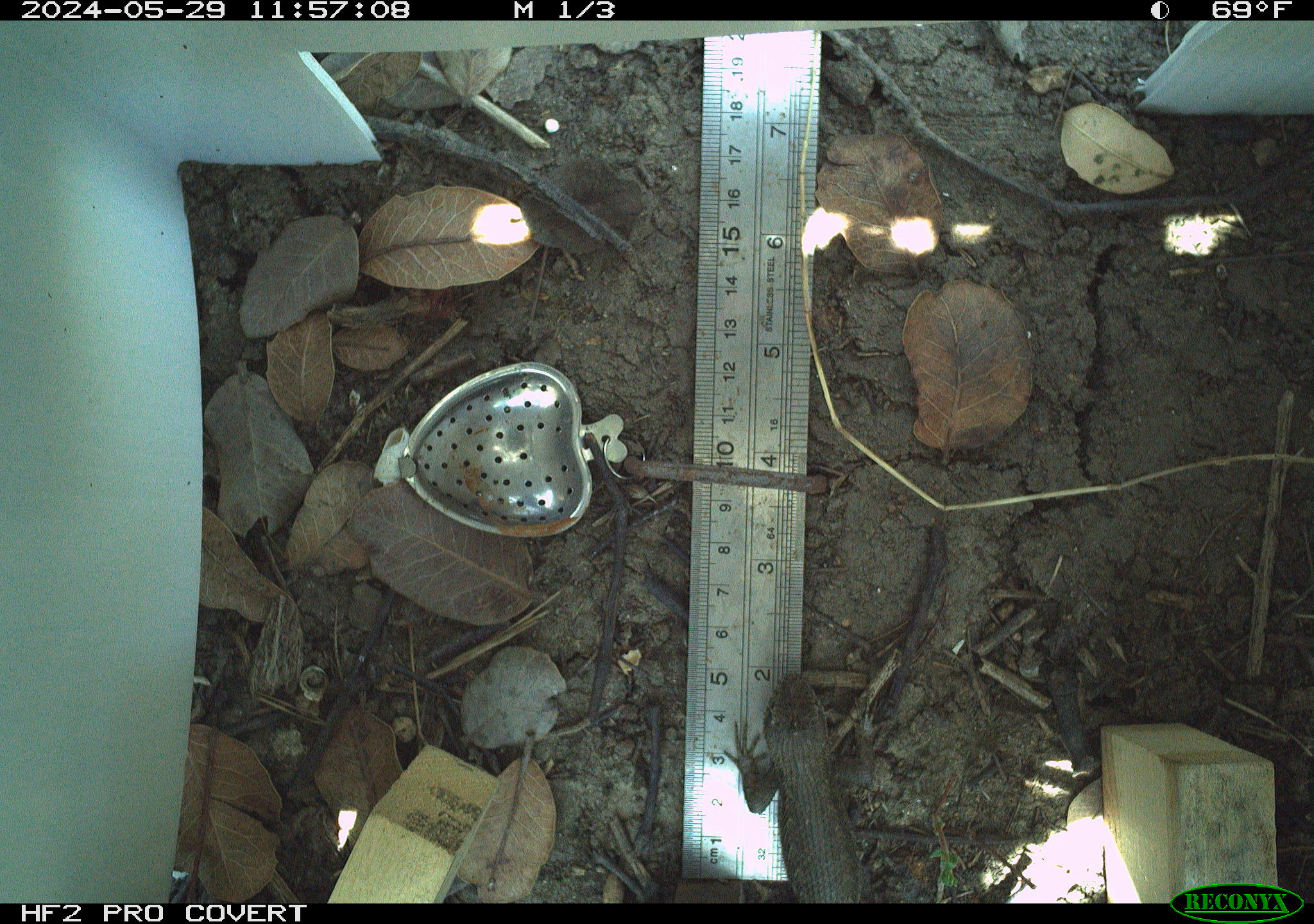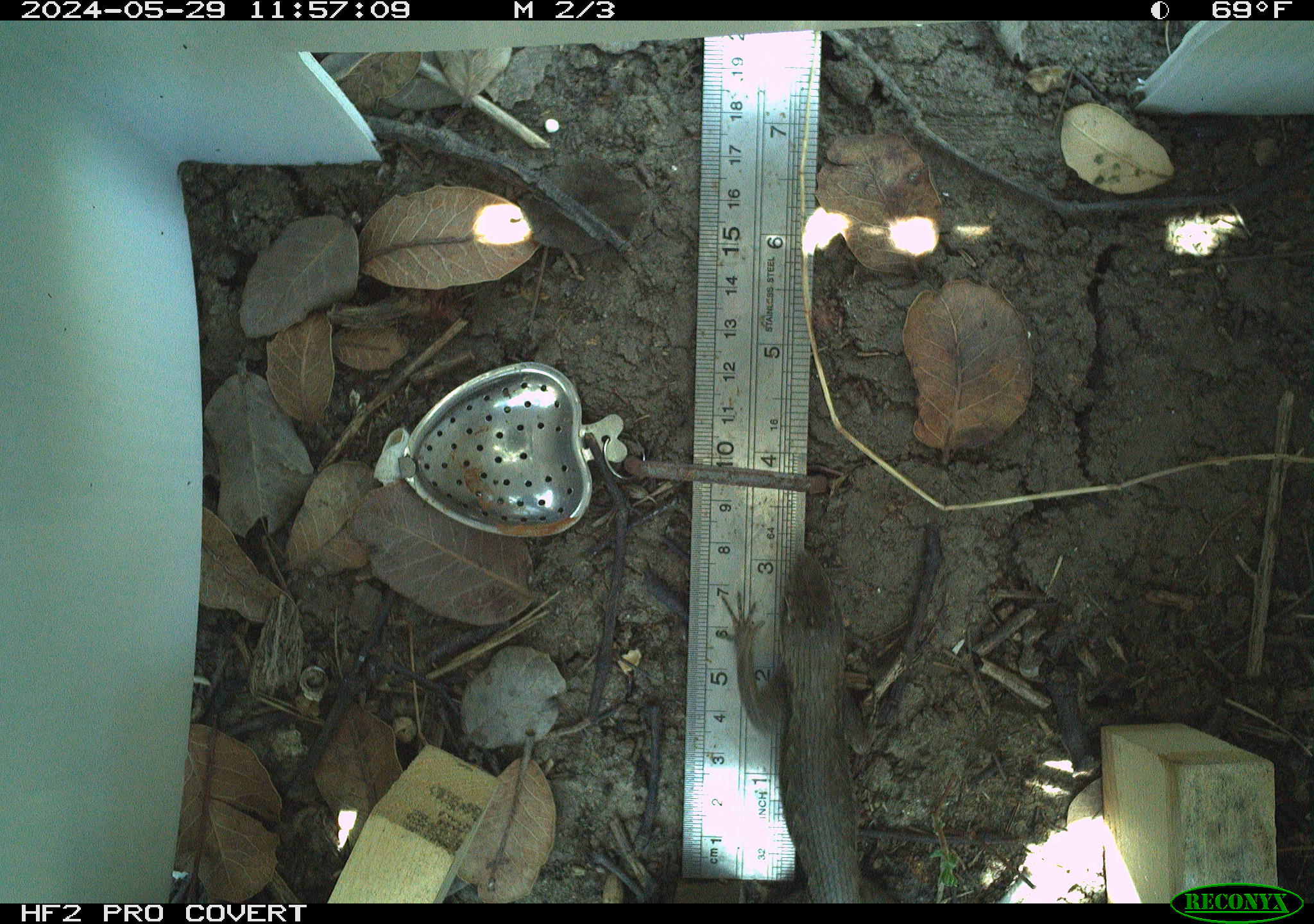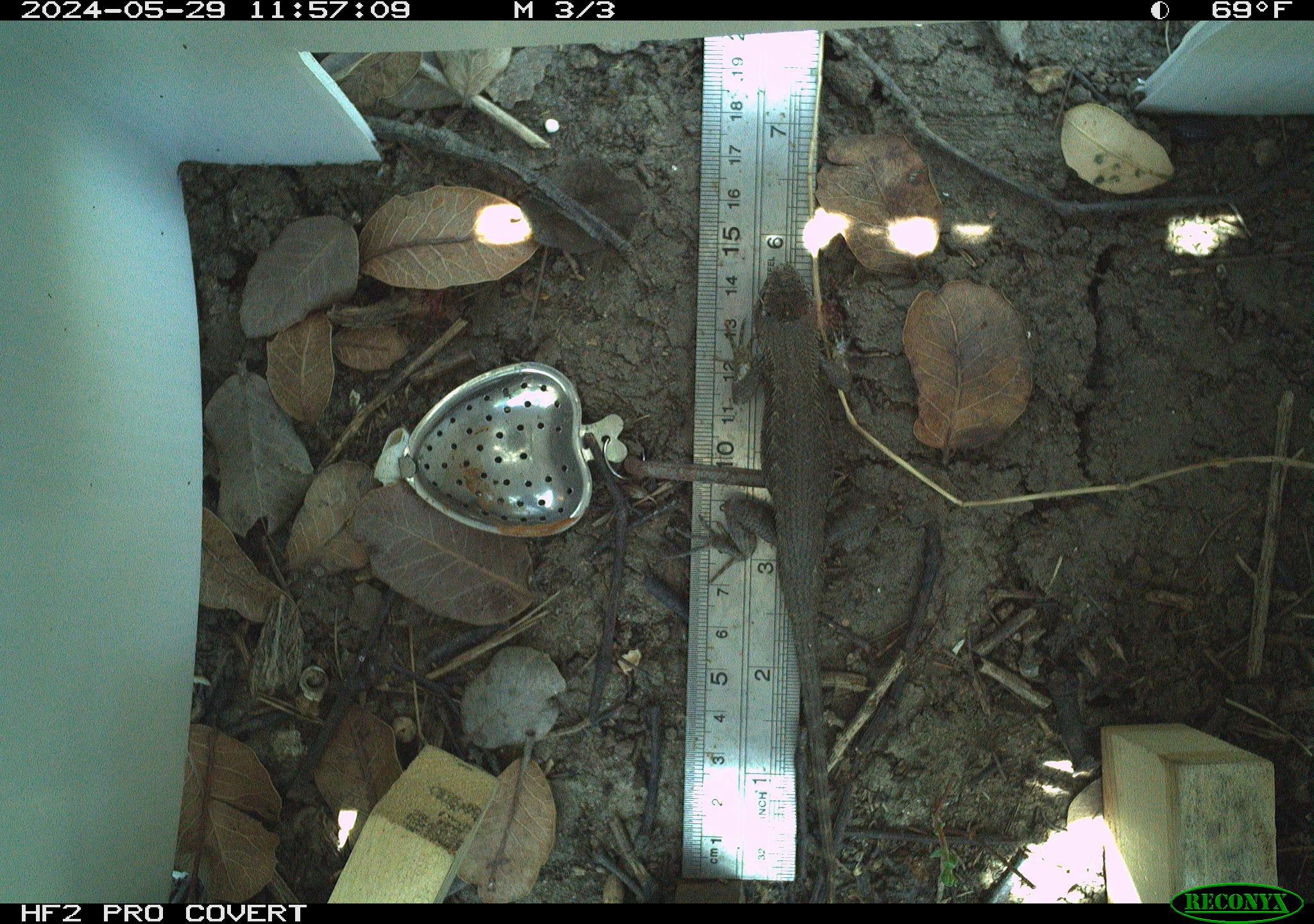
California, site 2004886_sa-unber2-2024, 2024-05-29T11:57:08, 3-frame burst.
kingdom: Animalia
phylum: Chordata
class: Reptilia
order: Squamata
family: Phrynosomatidae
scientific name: Phrynosomatidae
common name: phrynosomatid lizards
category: phrynosomatidae family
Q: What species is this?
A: Phrynosomatidae family (phrynosomatid lizards) (Phrynosomatidae).